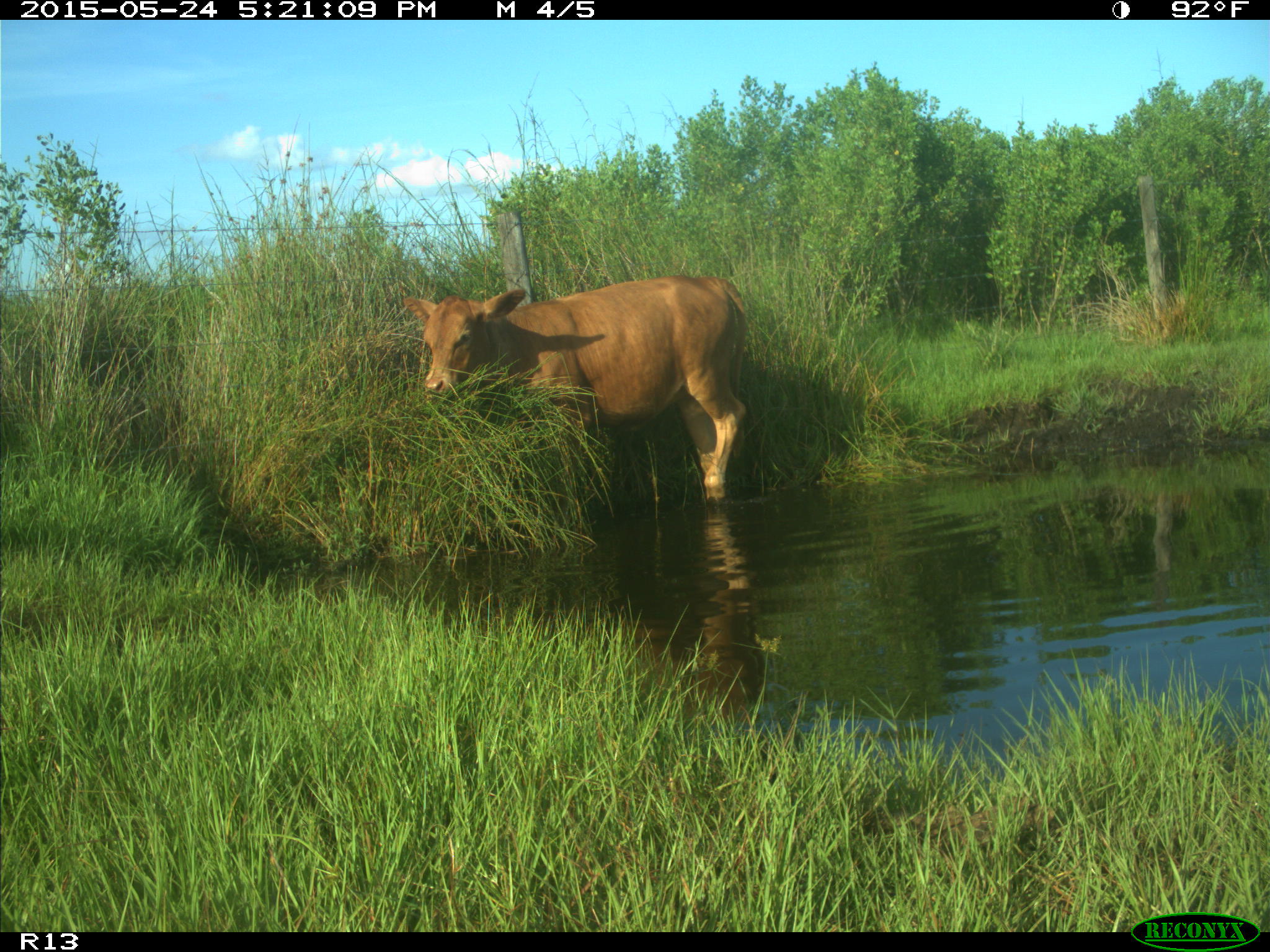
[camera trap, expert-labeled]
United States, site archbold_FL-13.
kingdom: Animalia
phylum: Chordata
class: Mammalia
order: Artiodactyla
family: Bovidae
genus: Bos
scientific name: Bos taurus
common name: domestic cow